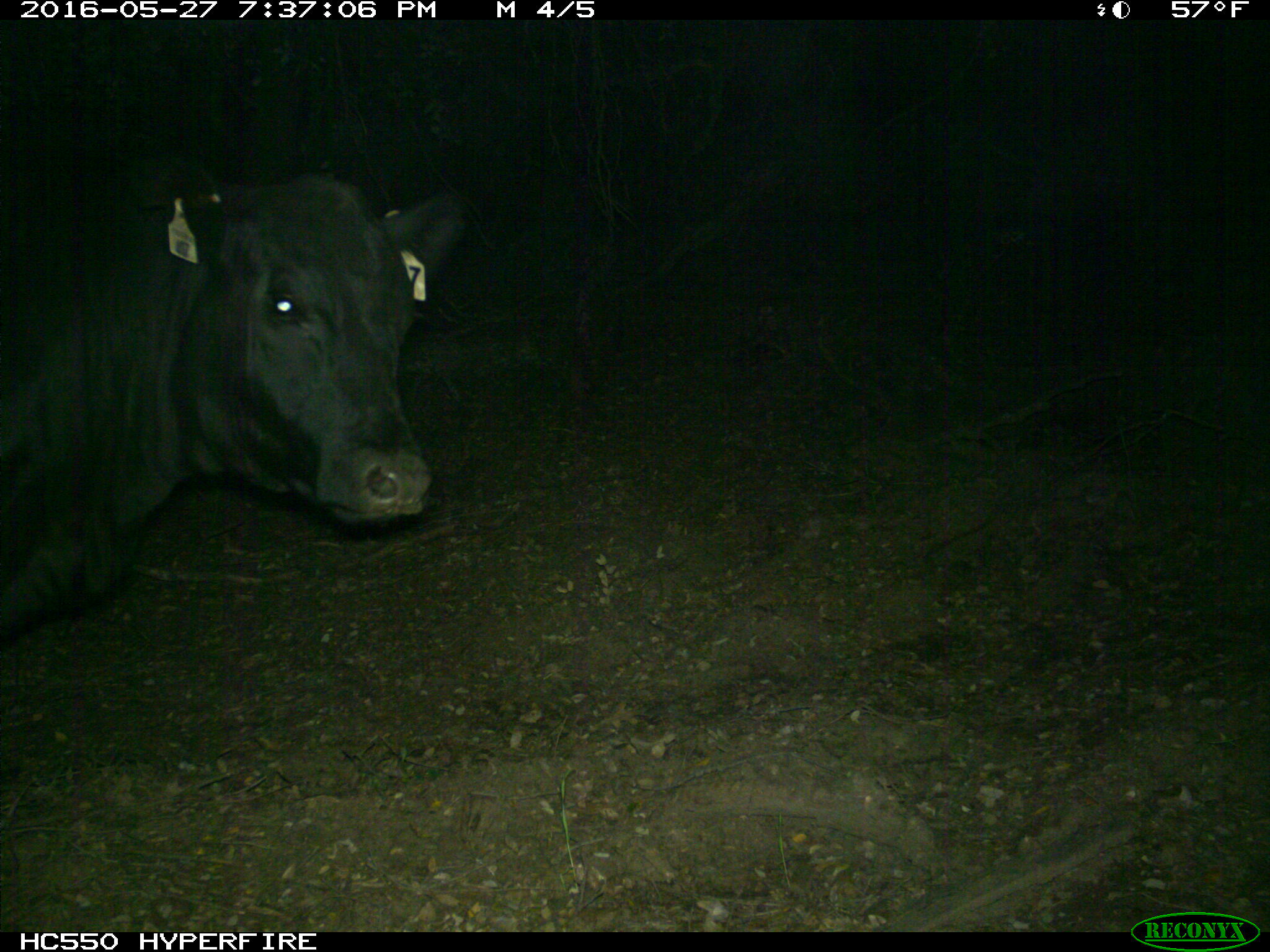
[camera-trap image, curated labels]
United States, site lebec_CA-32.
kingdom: Animalia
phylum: Chordata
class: Mammalia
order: Artiodactyla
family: Bovidae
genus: Bos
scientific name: Bos taurus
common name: domestic cow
Bos taurus (domestic cow).